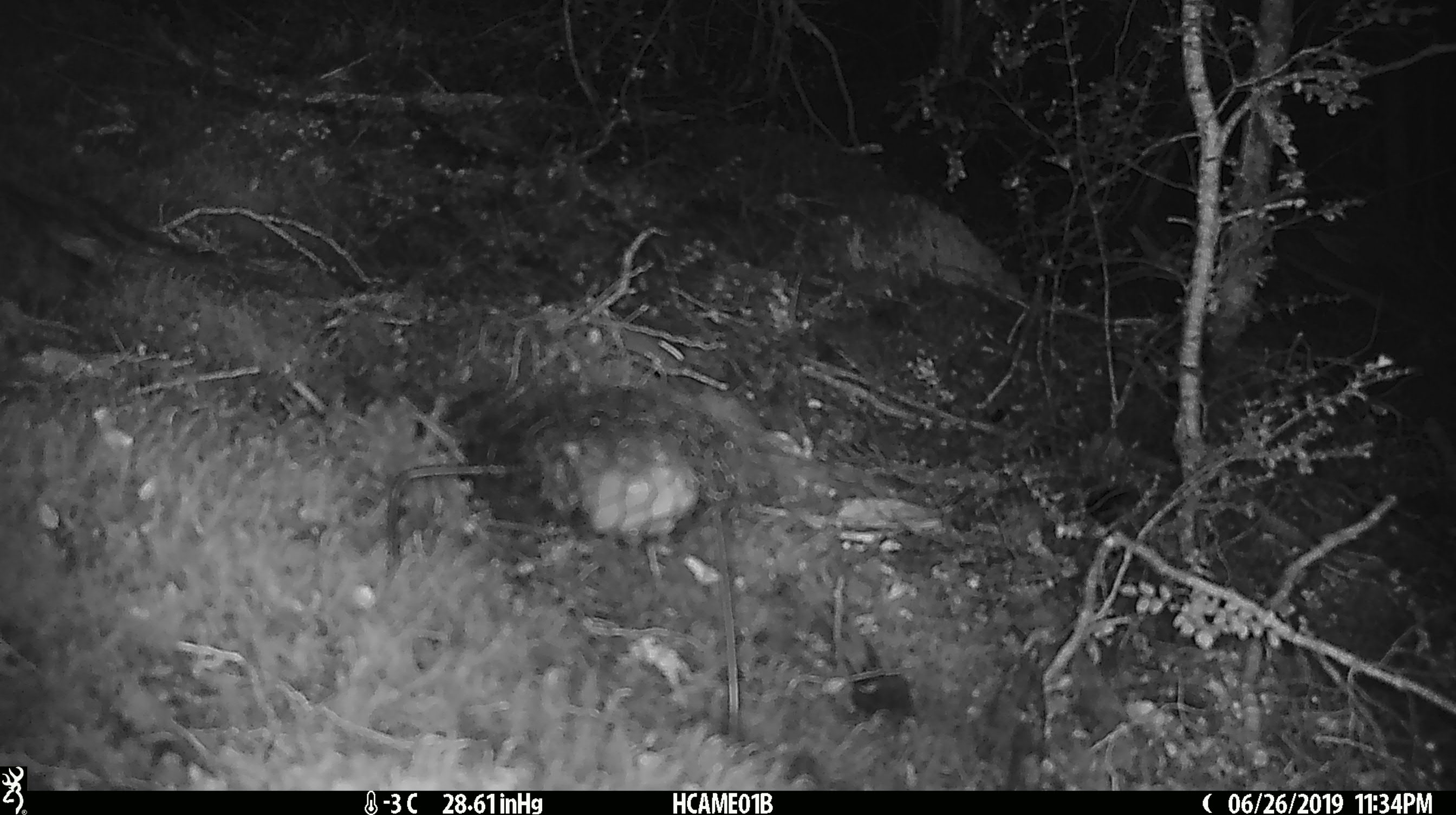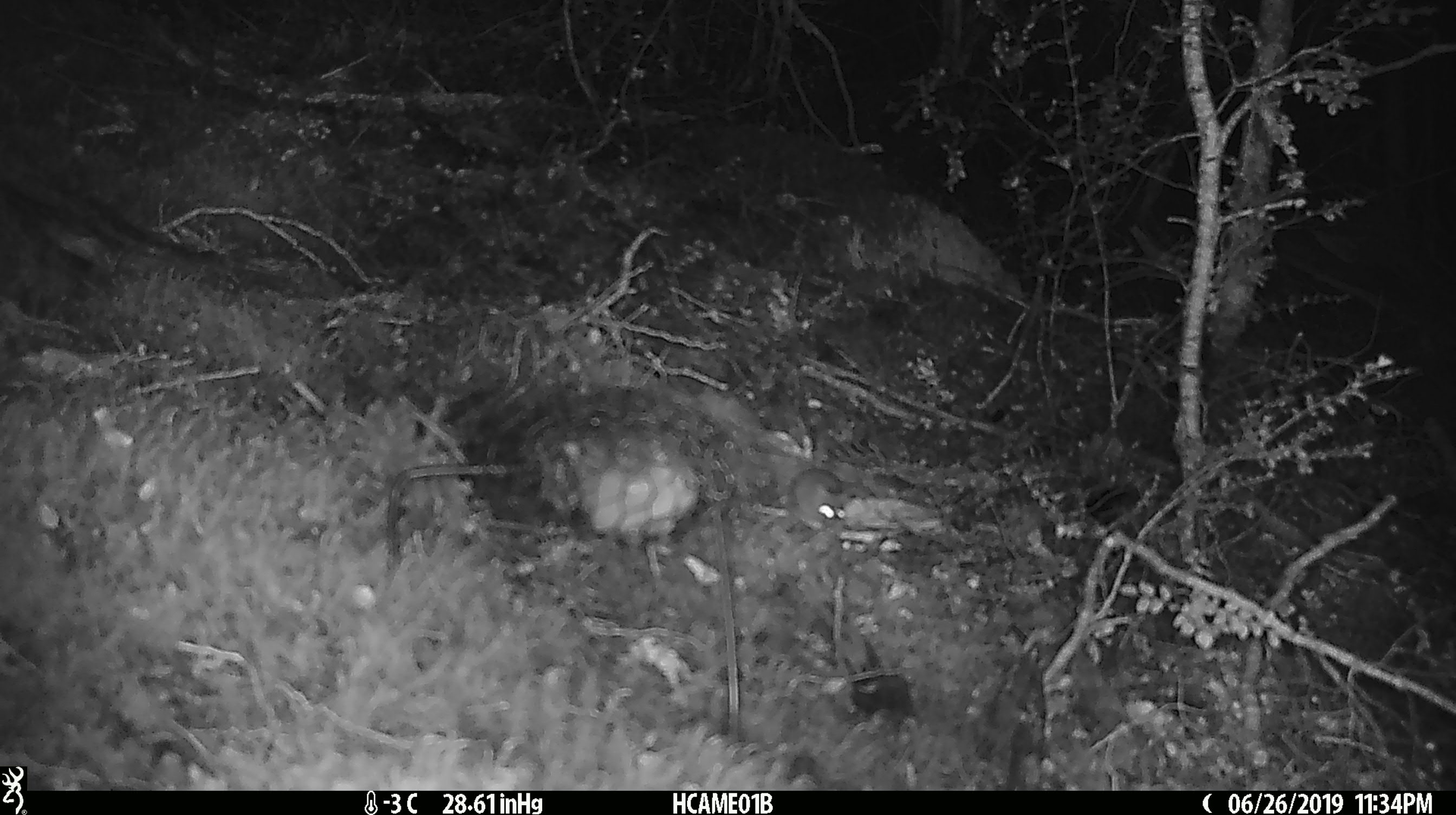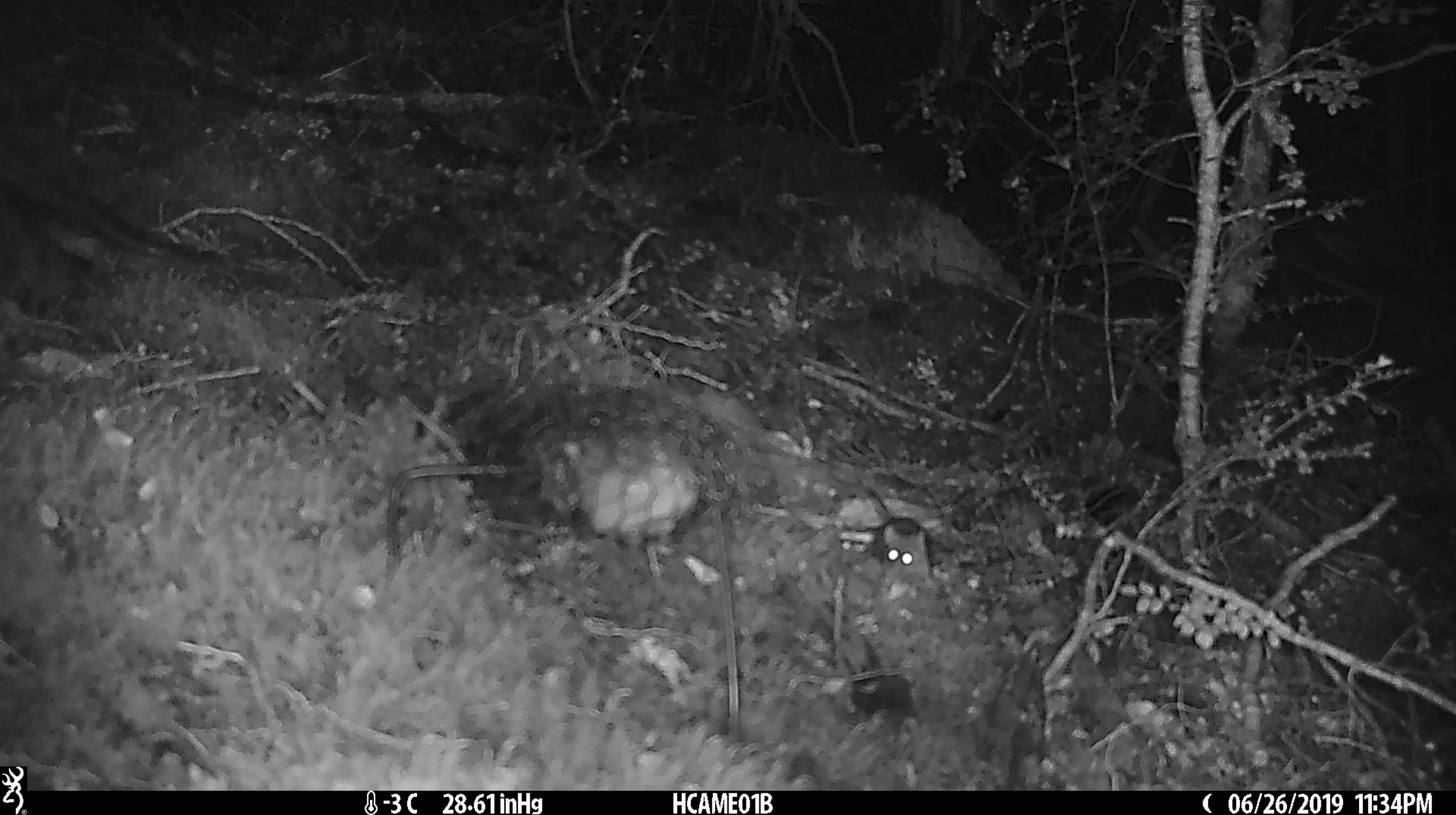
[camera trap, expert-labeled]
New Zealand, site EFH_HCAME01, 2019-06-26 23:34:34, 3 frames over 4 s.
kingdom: Animalia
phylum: Chordata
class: Mammalia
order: Rodentia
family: Muridae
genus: Mus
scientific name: Mus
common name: mouse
Mouse (Mus).